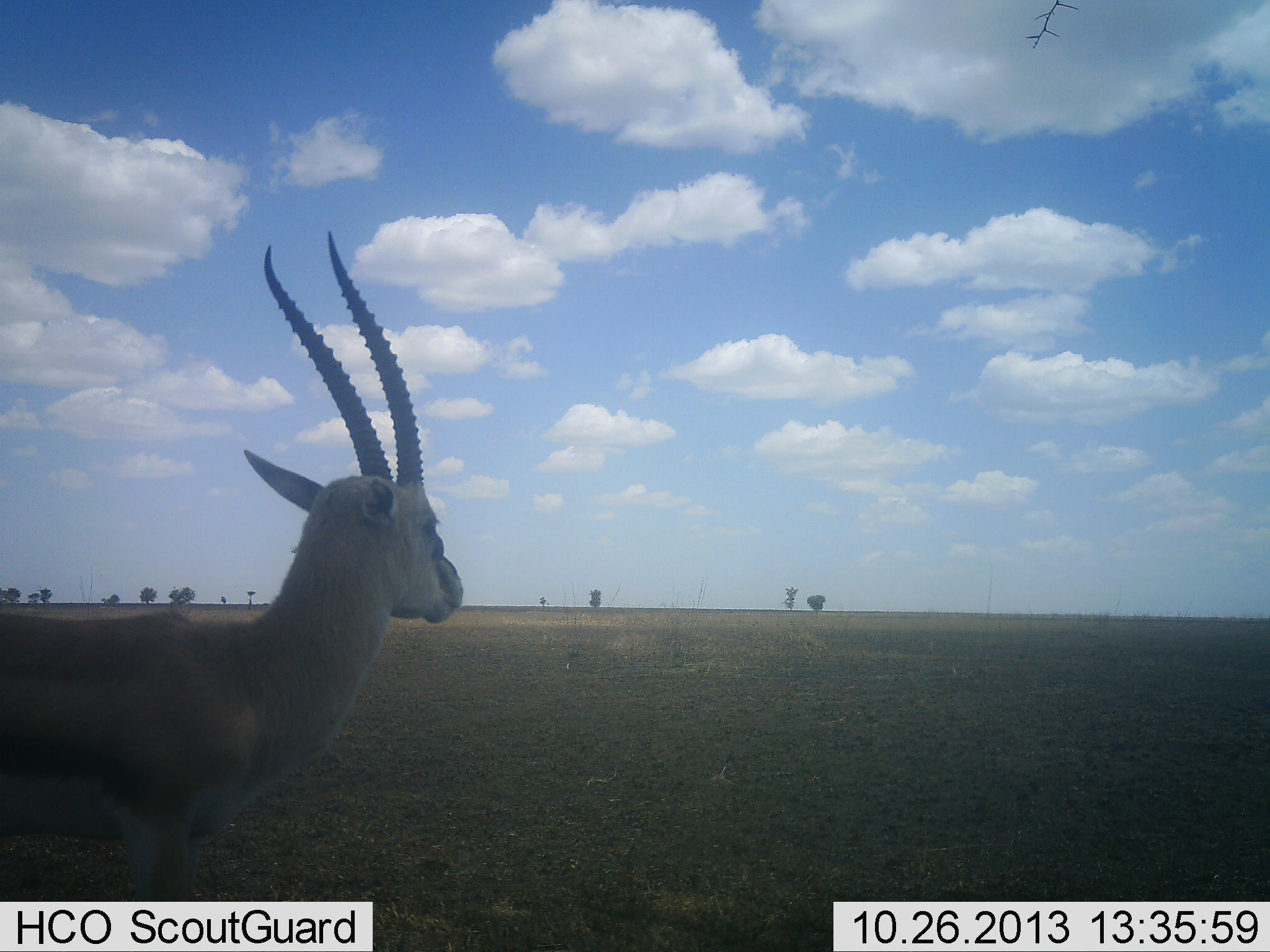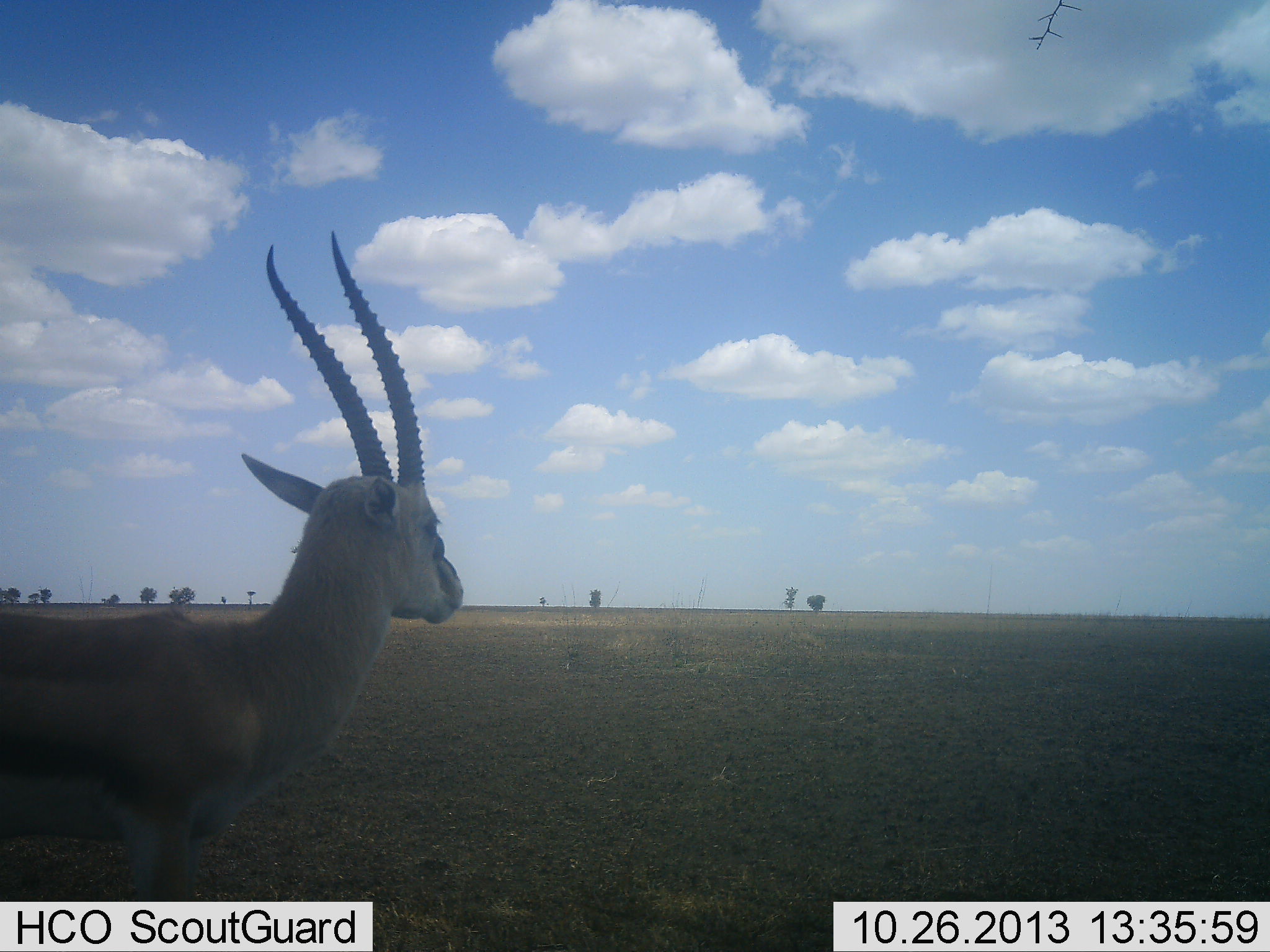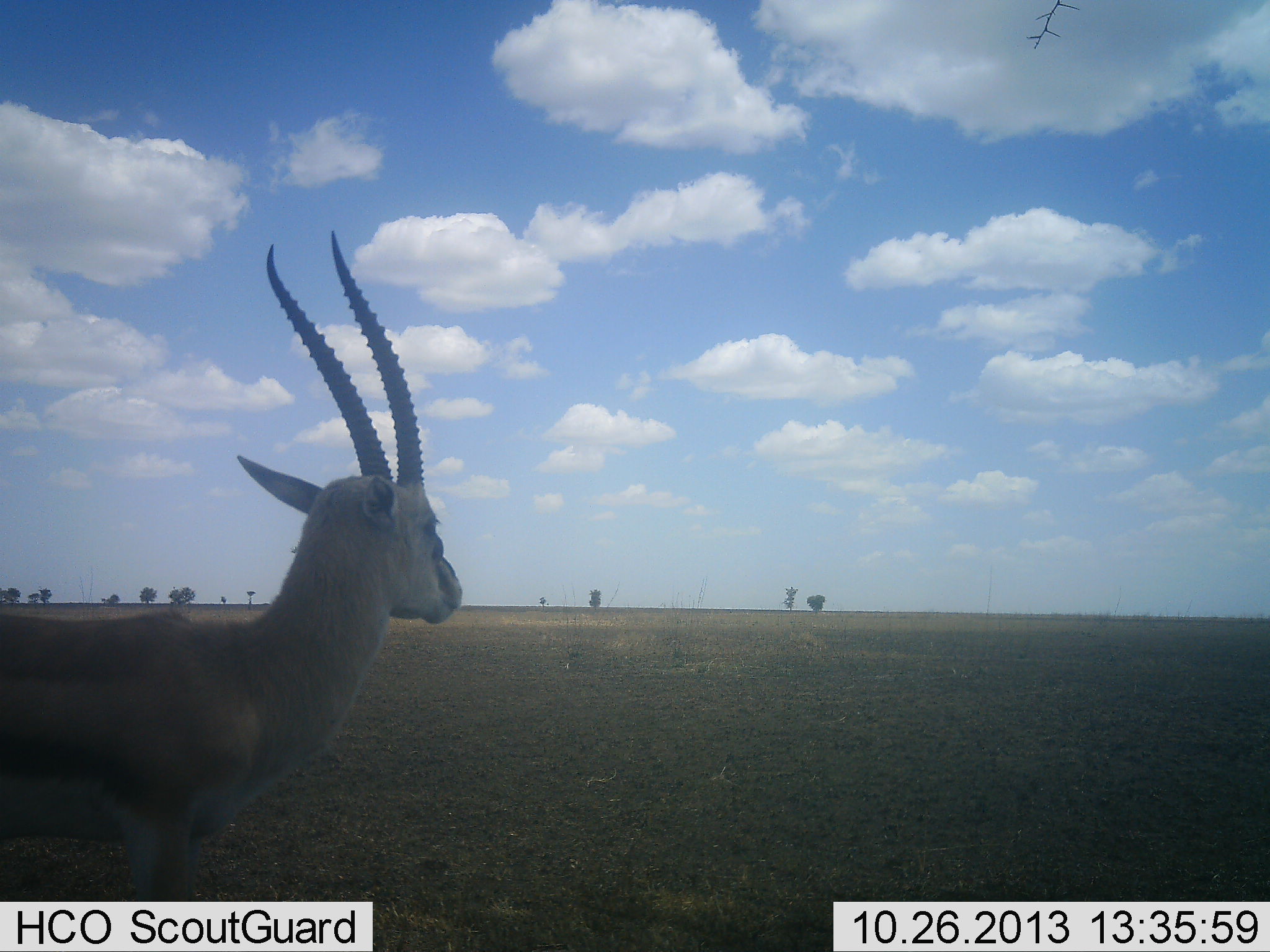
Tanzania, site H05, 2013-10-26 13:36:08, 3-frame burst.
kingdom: Animalia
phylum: Chordata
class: Mammalia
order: Artiodactyla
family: Bovidae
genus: Eudorcas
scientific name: Eudorcas thomsonii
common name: thomson's gazelle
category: gazellethomsons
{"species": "gazellethomsons (thomson's gazelle) (Eudorcas thomsonii)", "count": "1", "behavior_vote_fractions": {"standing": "96%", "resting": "4%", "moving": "4%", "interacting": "0%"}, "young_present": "0%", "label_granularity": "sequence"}